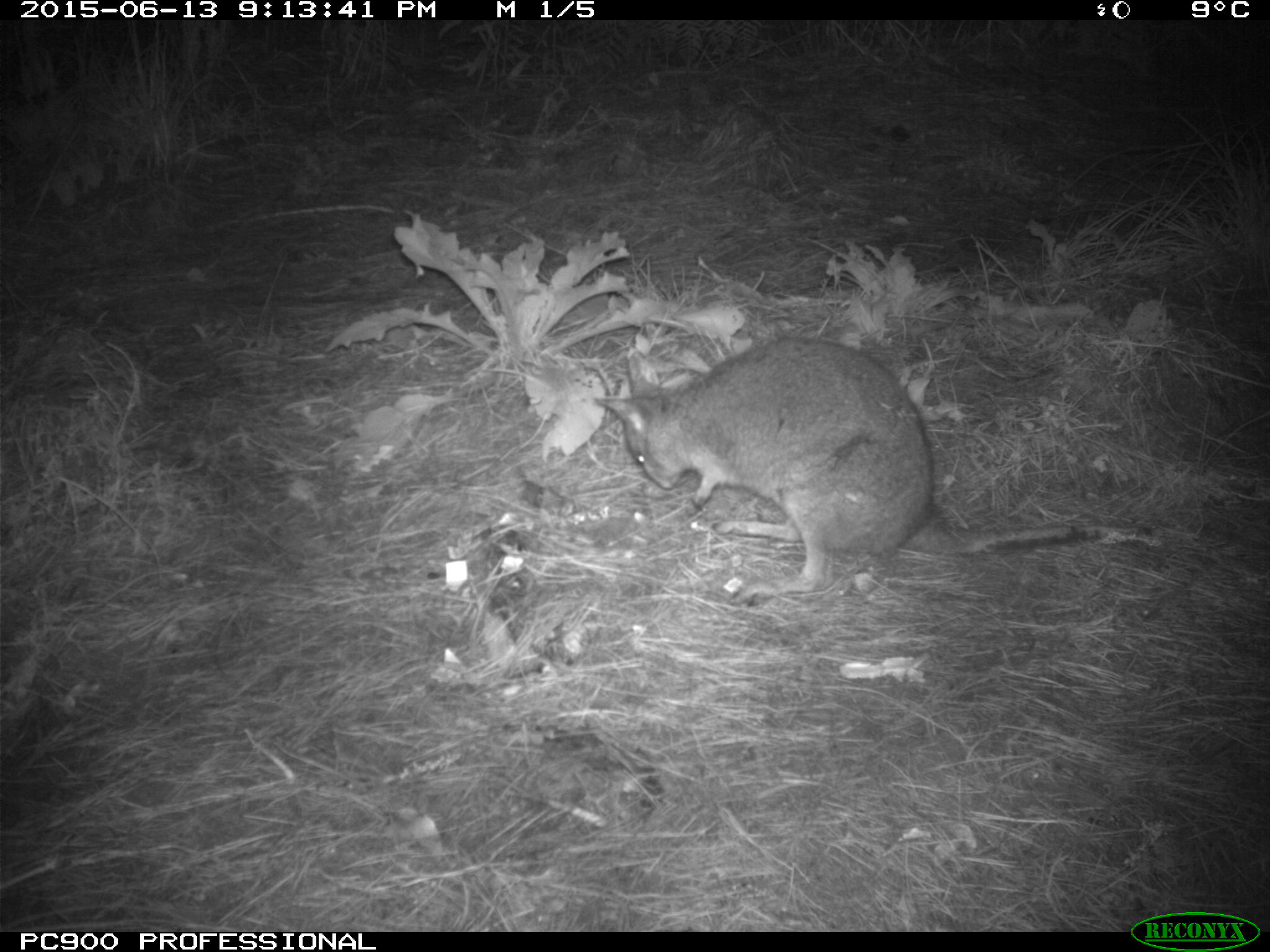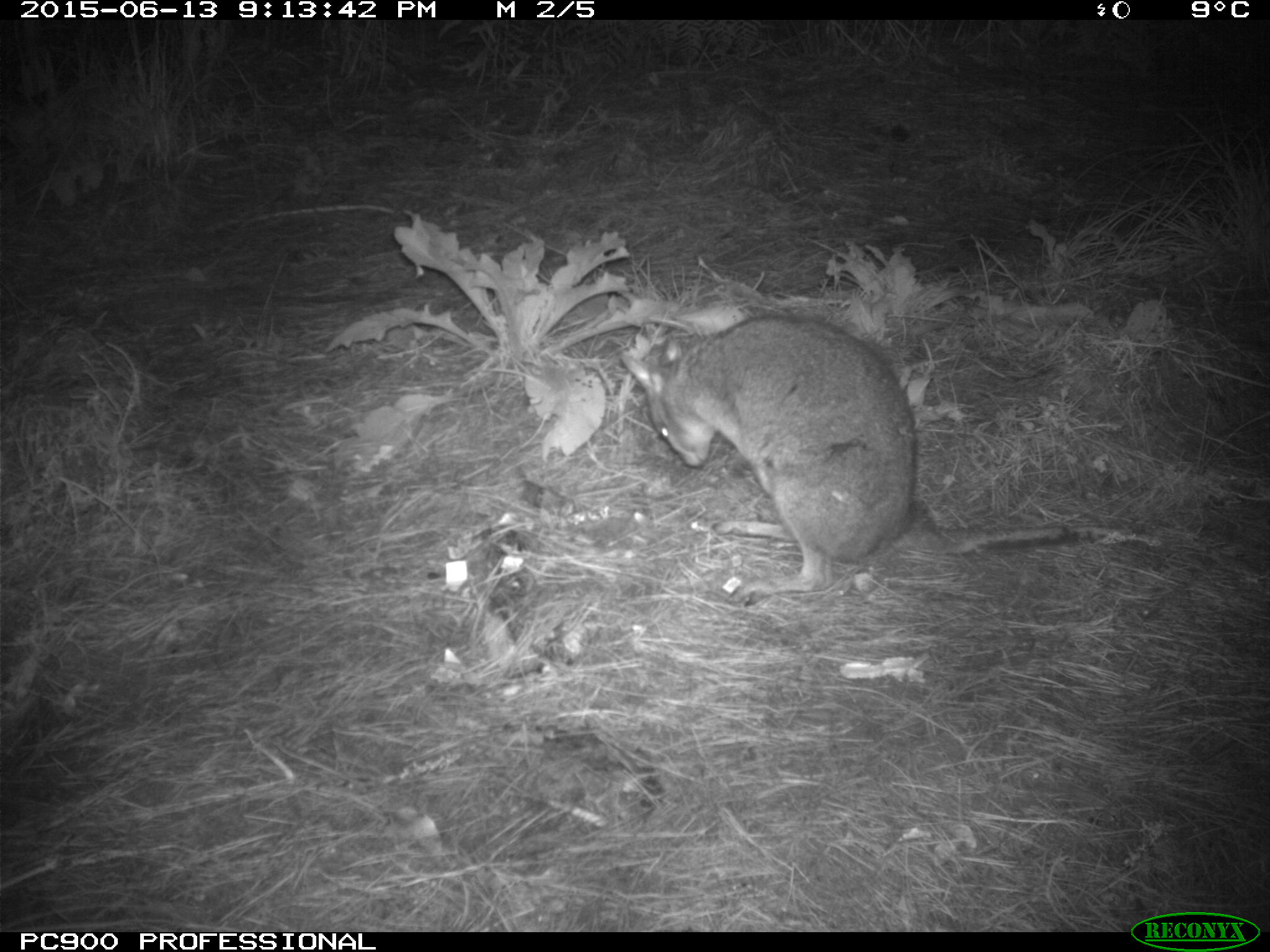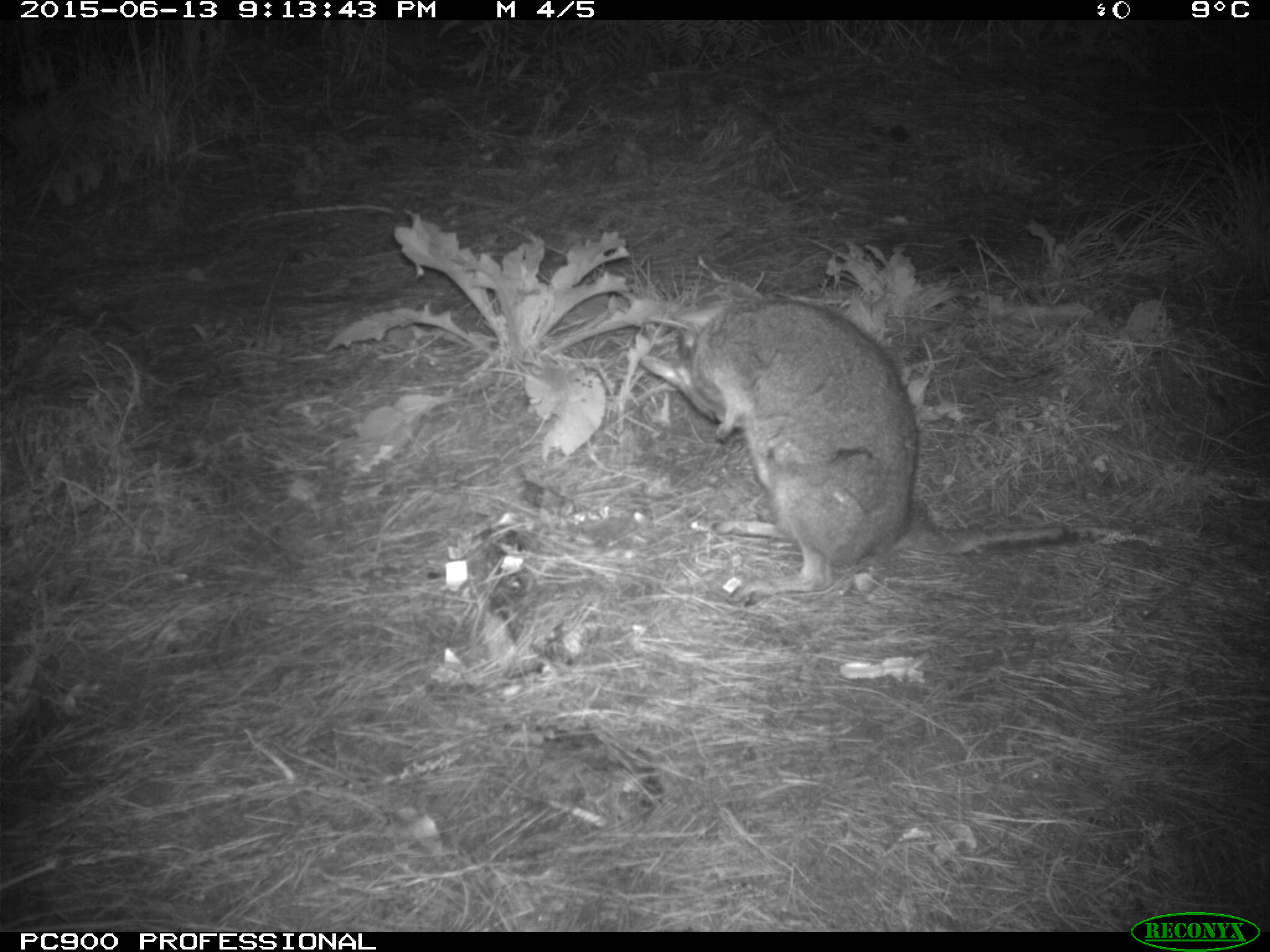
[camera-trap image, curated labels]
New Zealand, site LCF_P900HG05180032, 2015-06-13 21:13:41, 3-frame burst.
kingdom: Animalia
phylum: Chordata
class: Mammalia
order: Diprotodontia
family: Macropodidae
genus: Notamacropus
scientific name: Notamacropus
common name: wallaby